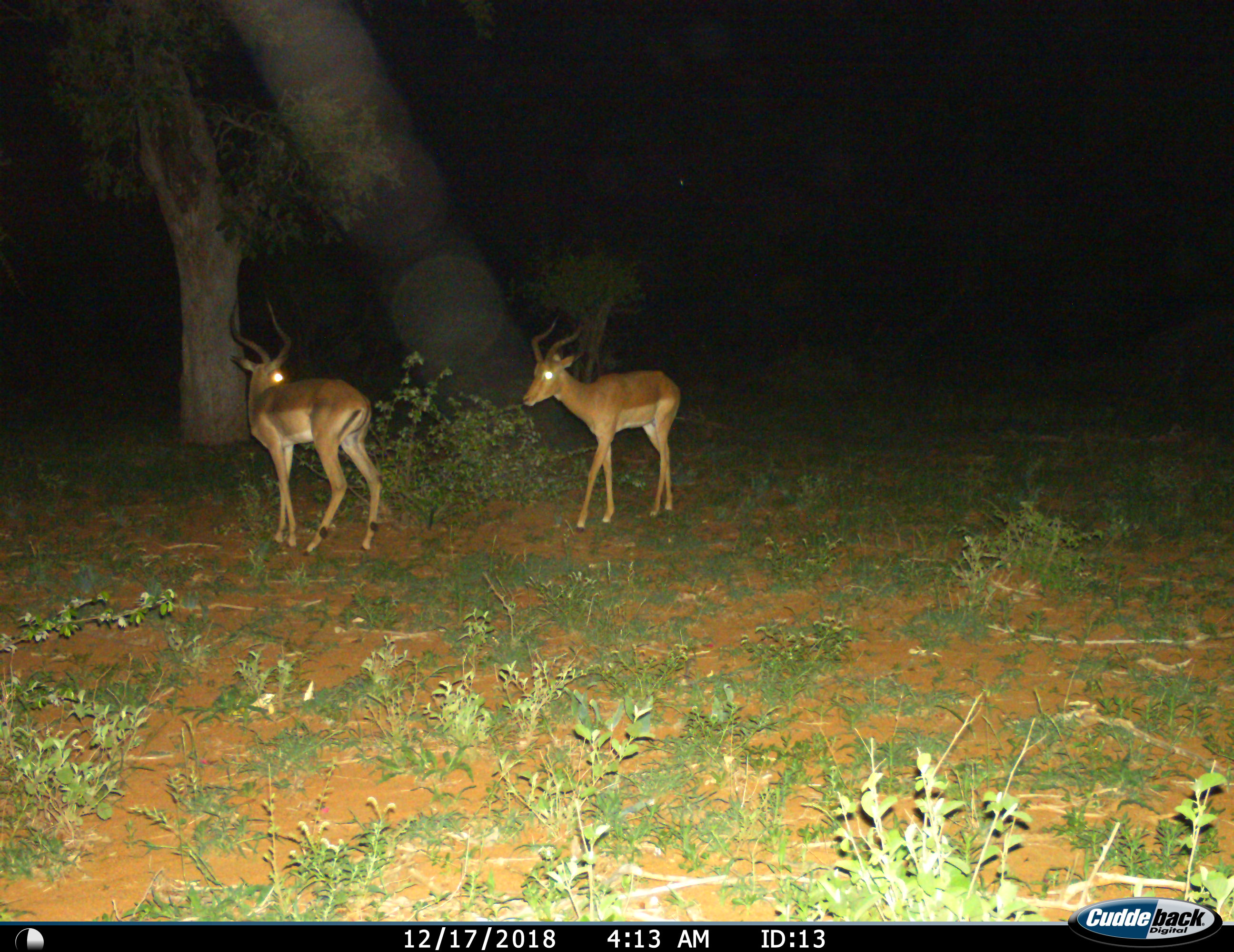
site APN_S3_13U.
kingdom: Animalia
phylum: Chordata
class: Mammalia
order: Artiodactyla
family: Bovidae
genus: Aepyceros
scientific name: Aepyceros melampus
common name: impala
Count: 2.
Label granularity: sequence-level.